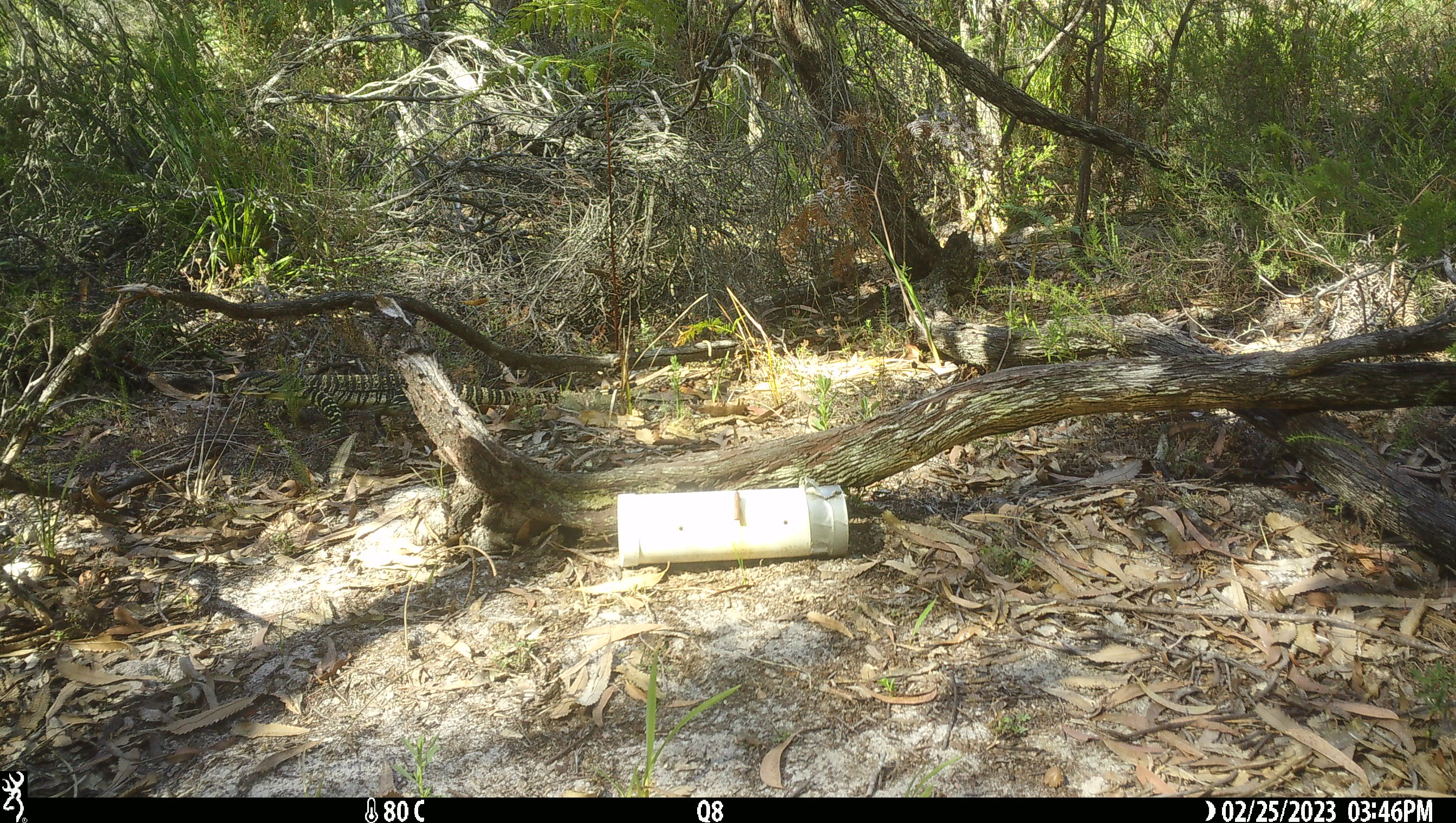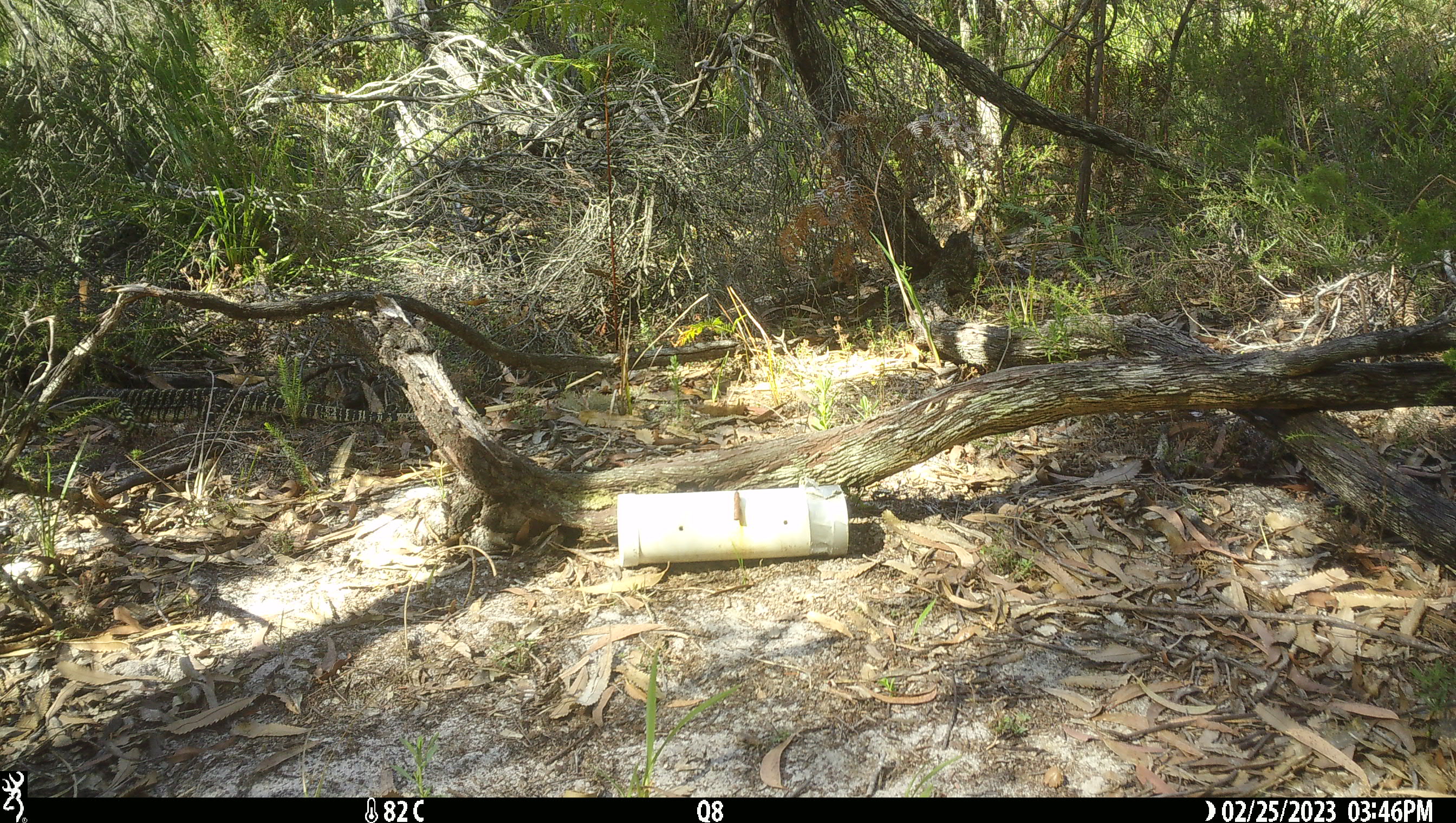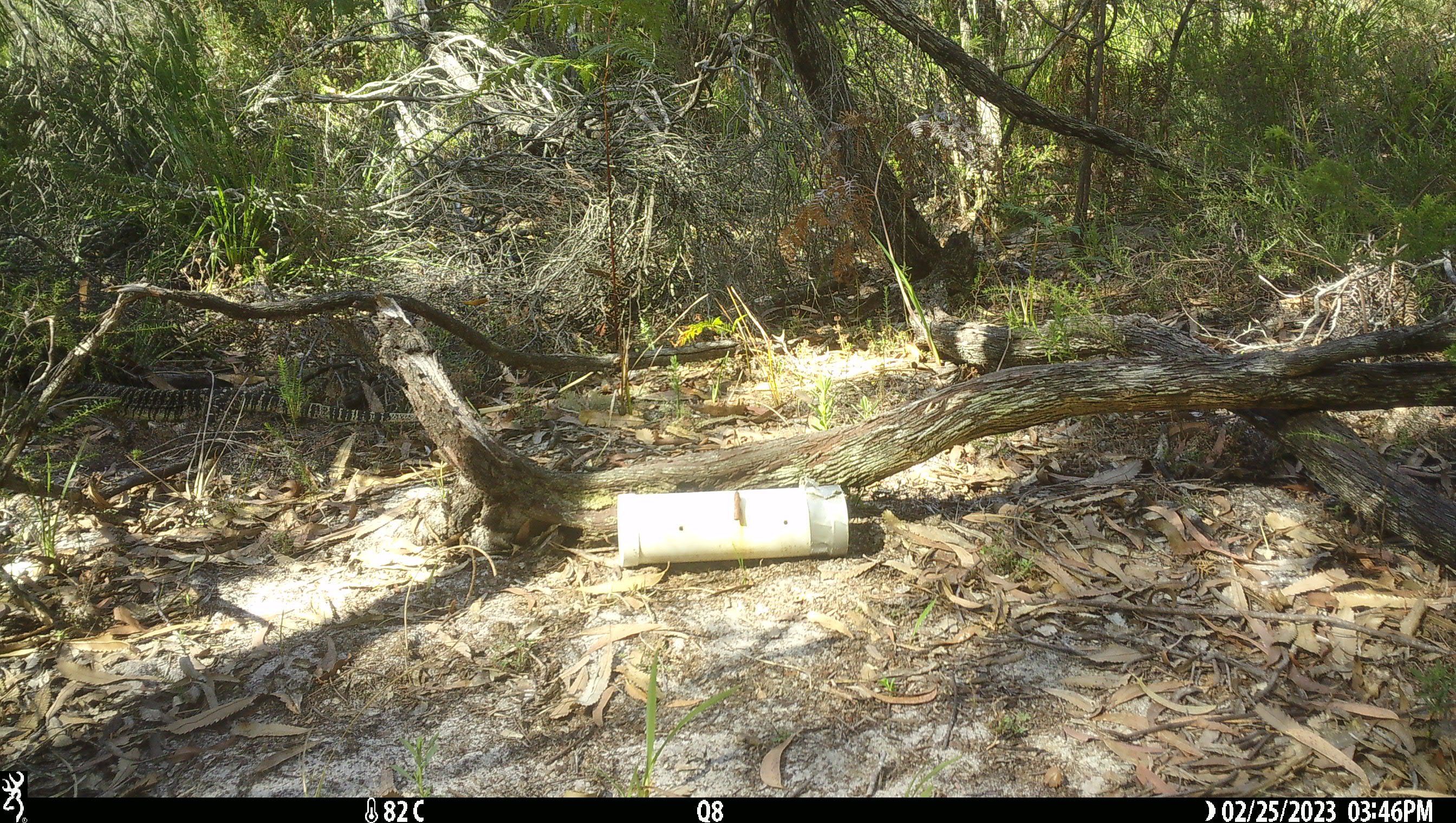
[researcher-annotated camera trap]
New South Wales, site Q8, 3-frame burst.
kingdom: Animalia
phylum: Chordata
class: Reptilia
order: Squamata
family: Varanidae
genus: Varanus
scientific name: Varanus varius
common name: lace monitor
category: goanna